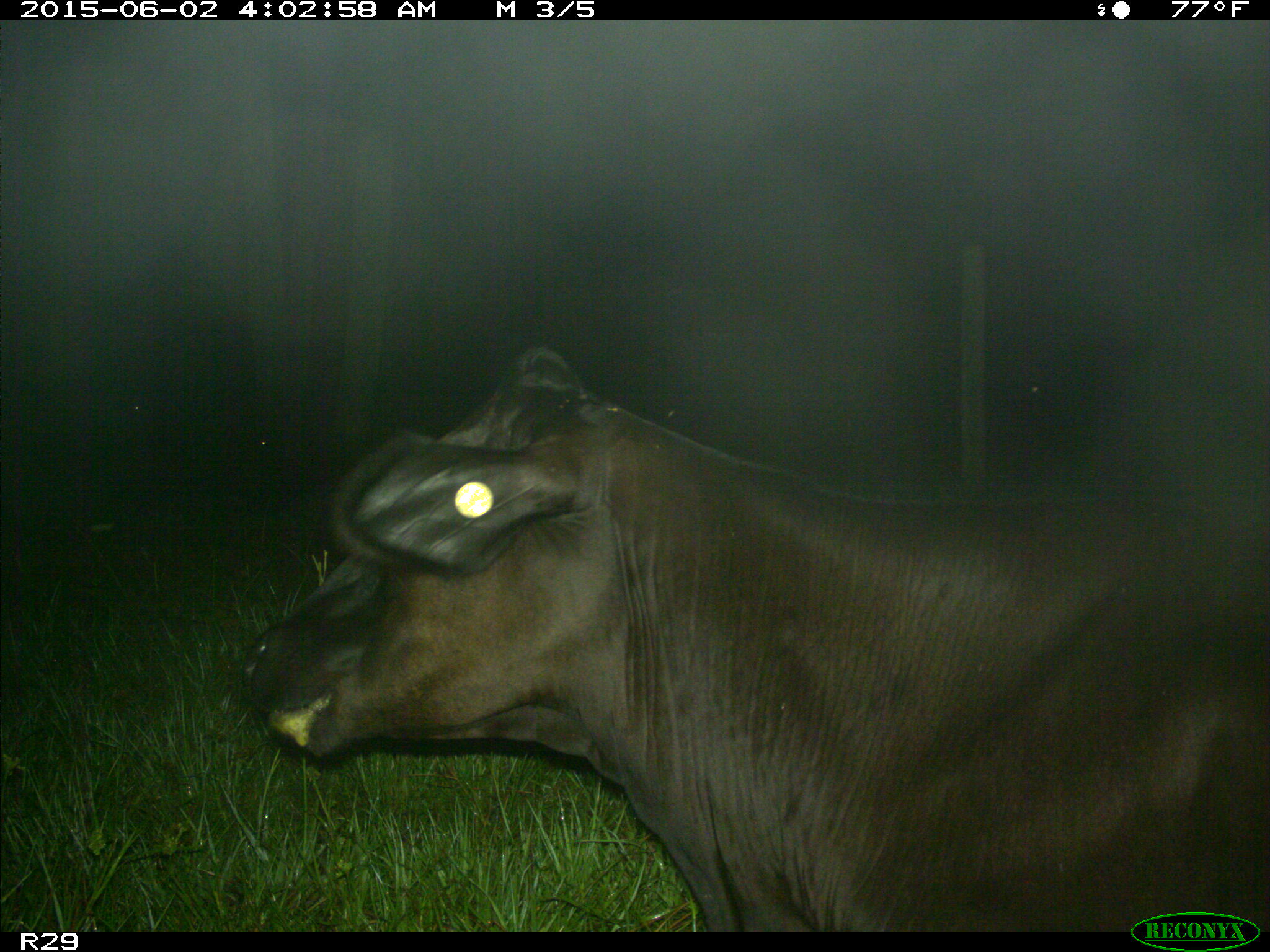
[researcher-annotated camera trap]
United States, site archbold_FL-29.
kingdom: Animalia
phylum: Chordata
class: Mammalia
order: Artiodactyla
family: Bovidae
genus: Bos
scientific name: Bos taurus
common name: domestic cow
Bos taurus (domestic cow).